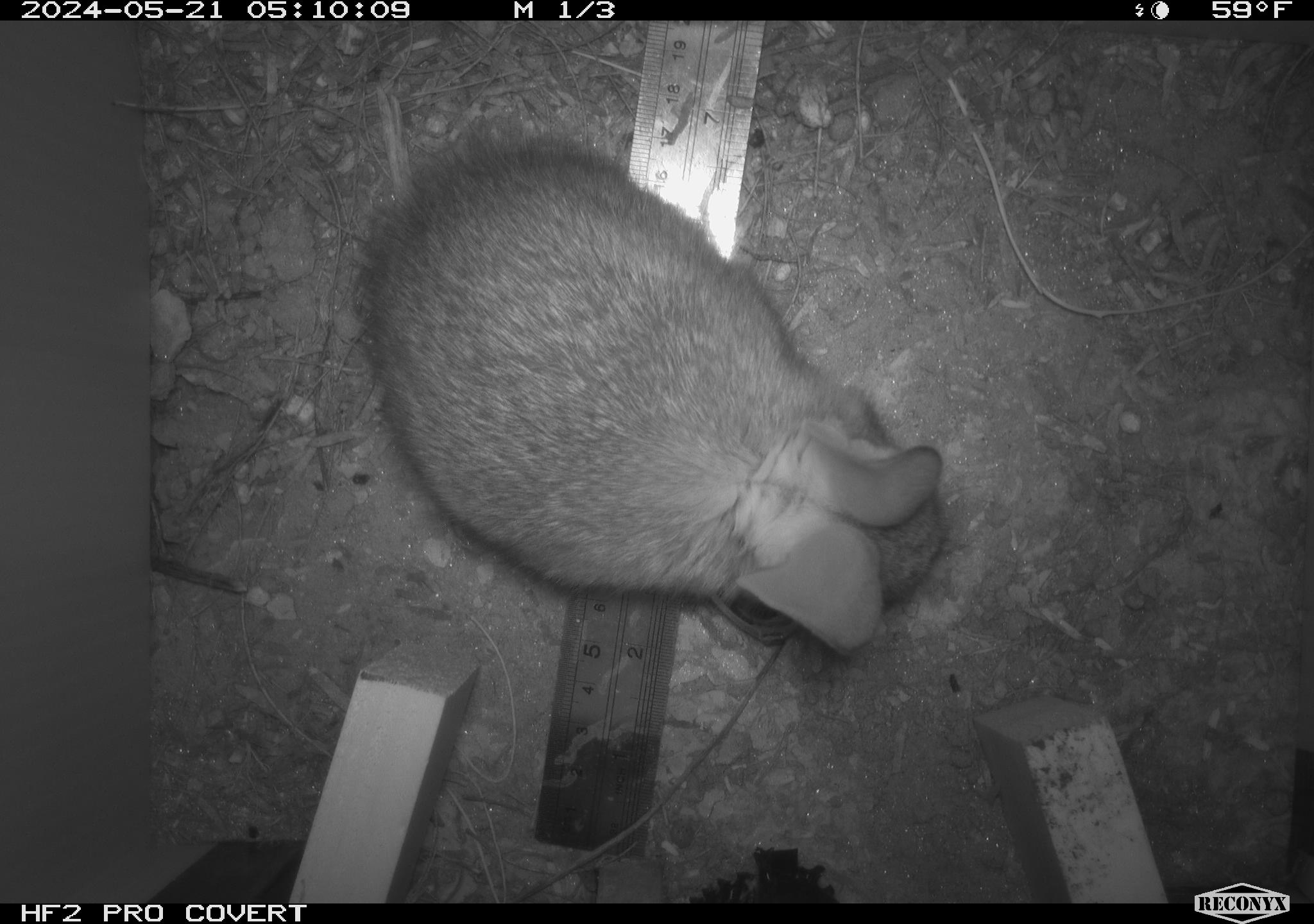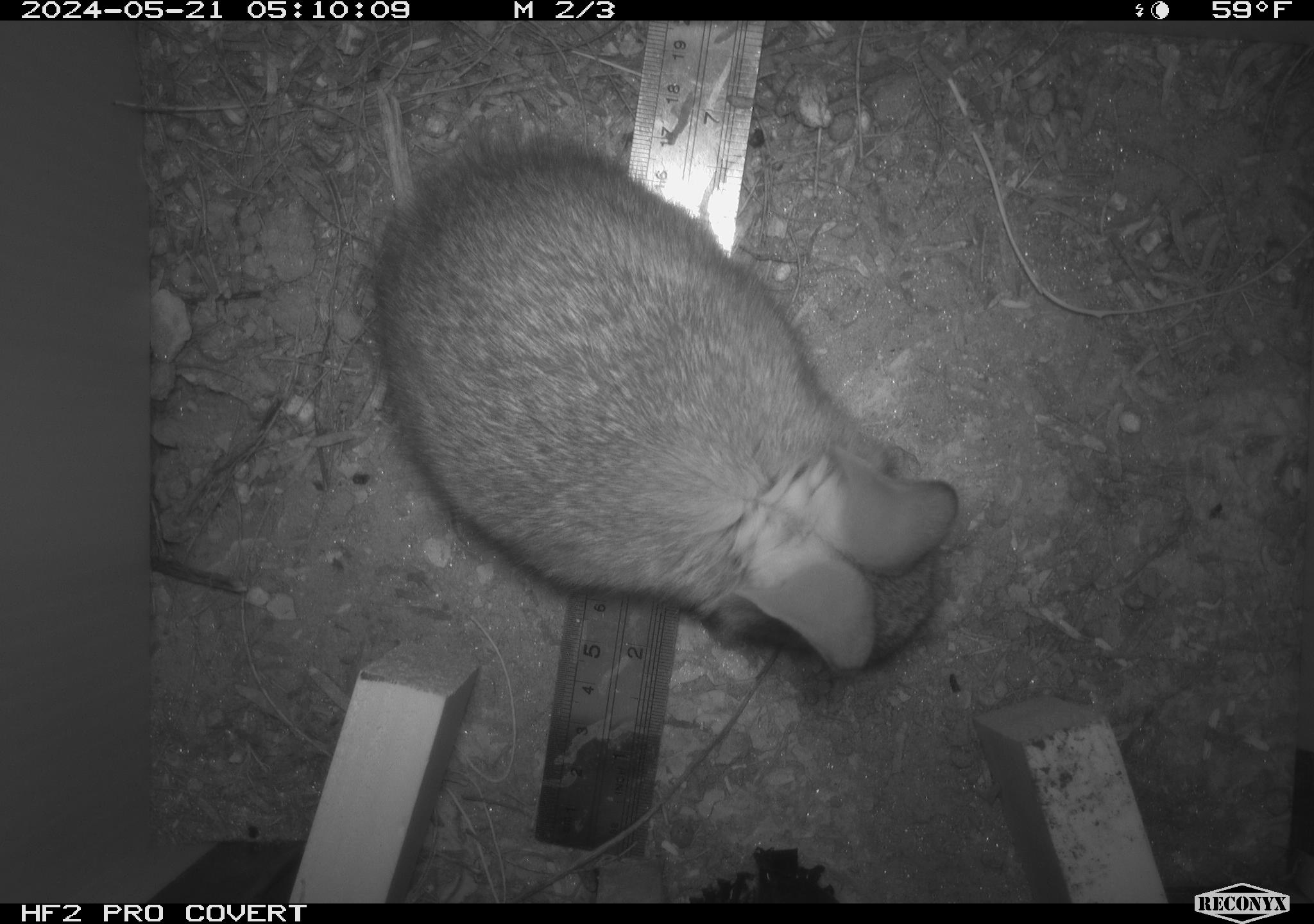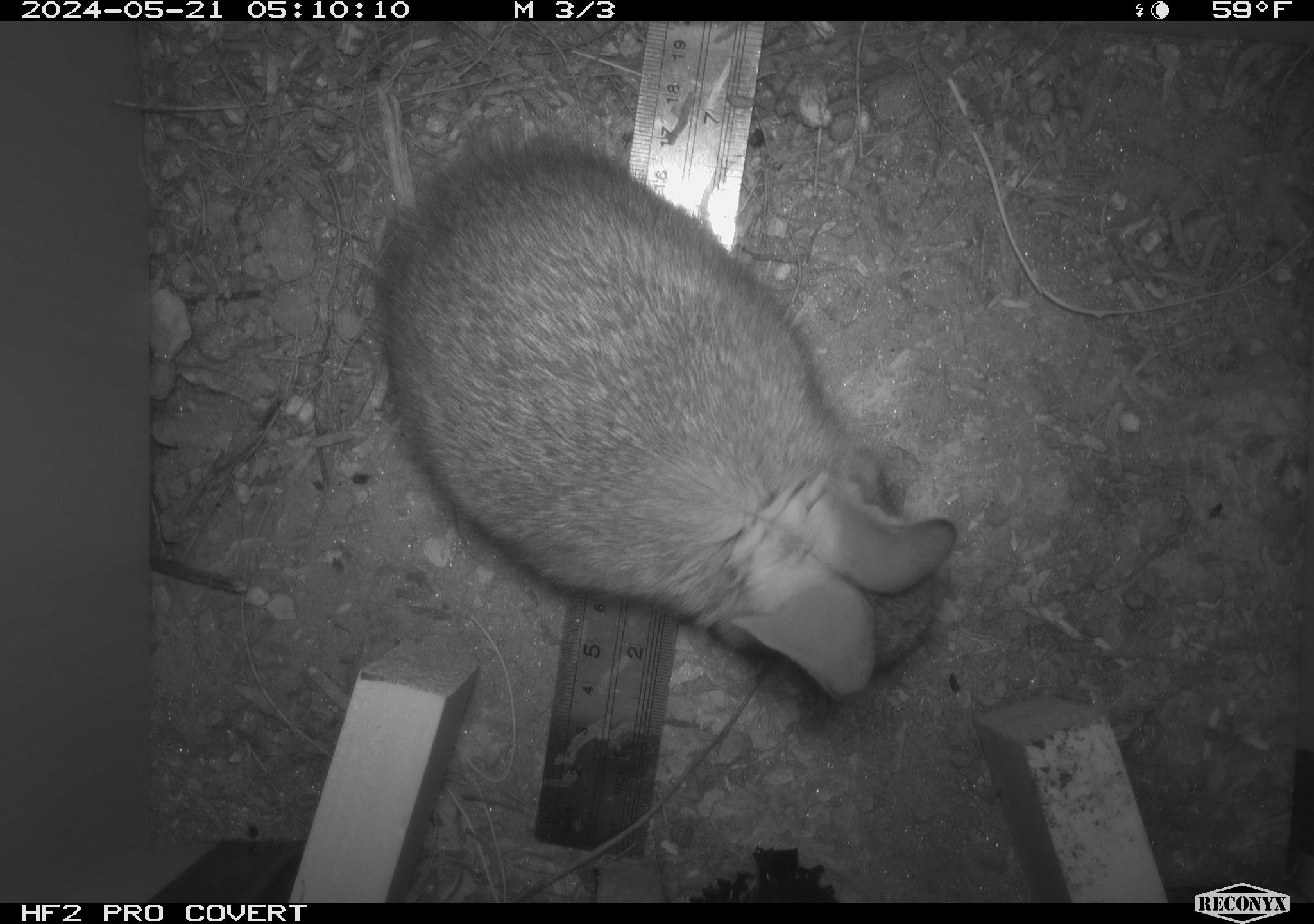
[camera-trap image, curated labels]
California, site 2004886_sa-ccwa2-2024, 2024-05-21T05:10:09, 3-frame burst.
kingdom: Animalia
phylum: Chordata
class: Mammalia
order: Lagomorpha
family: Leporidae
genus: Sylvilagus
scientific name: Sylvilagus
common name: cottontail rabbits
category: sylvilagus species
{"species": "sylvilagus species (cottontail rabbits) (Sylvilagus)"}